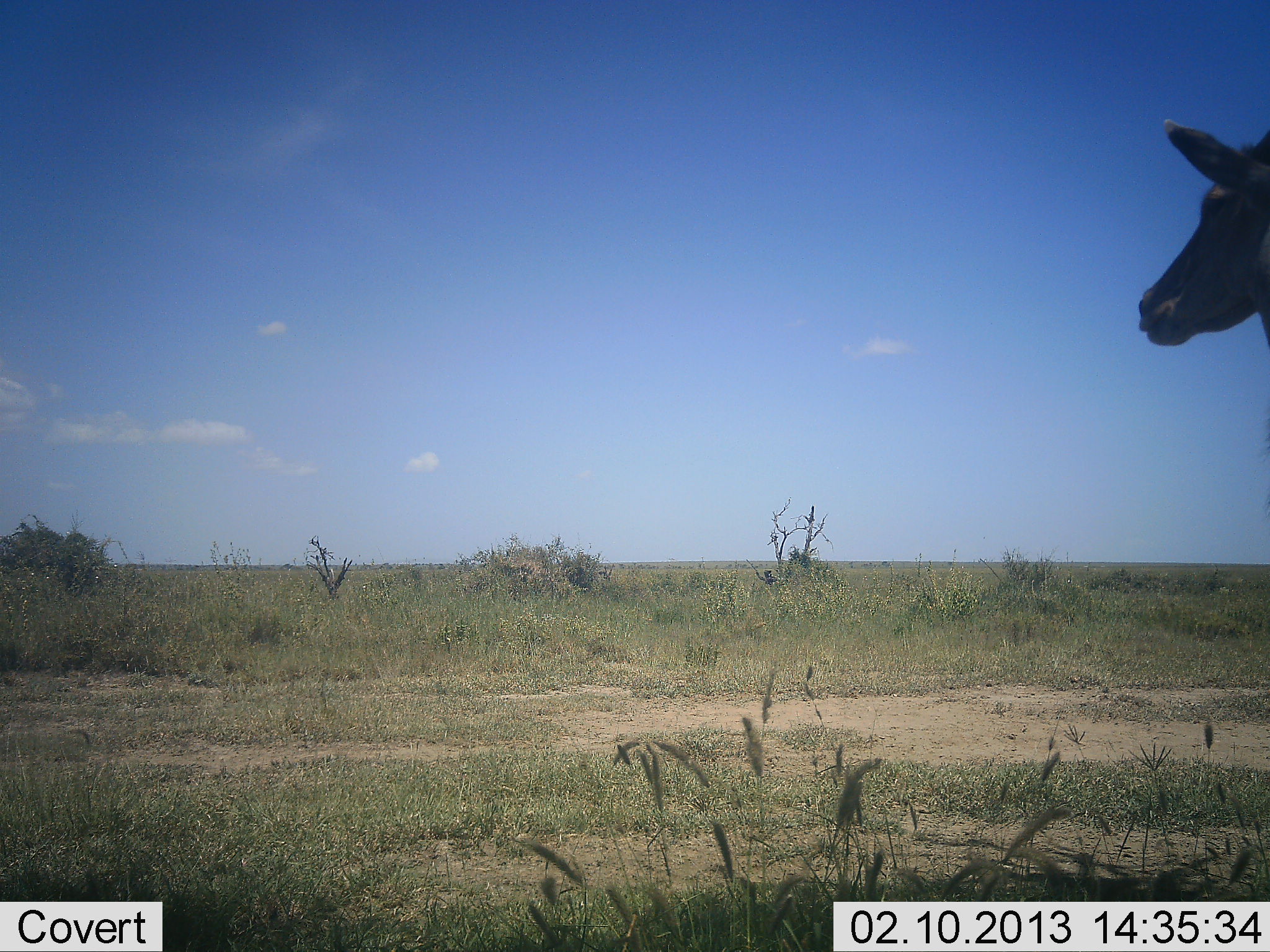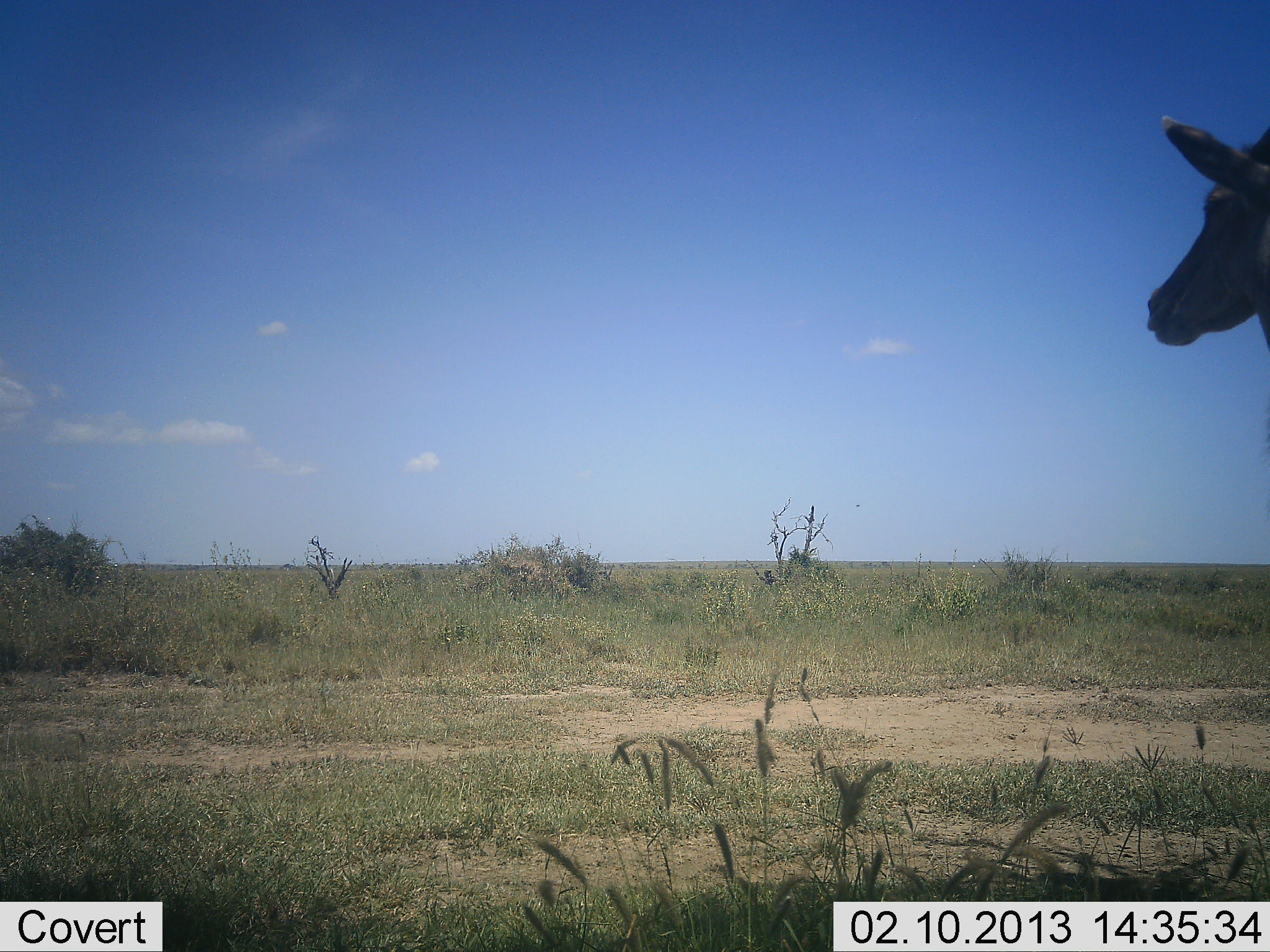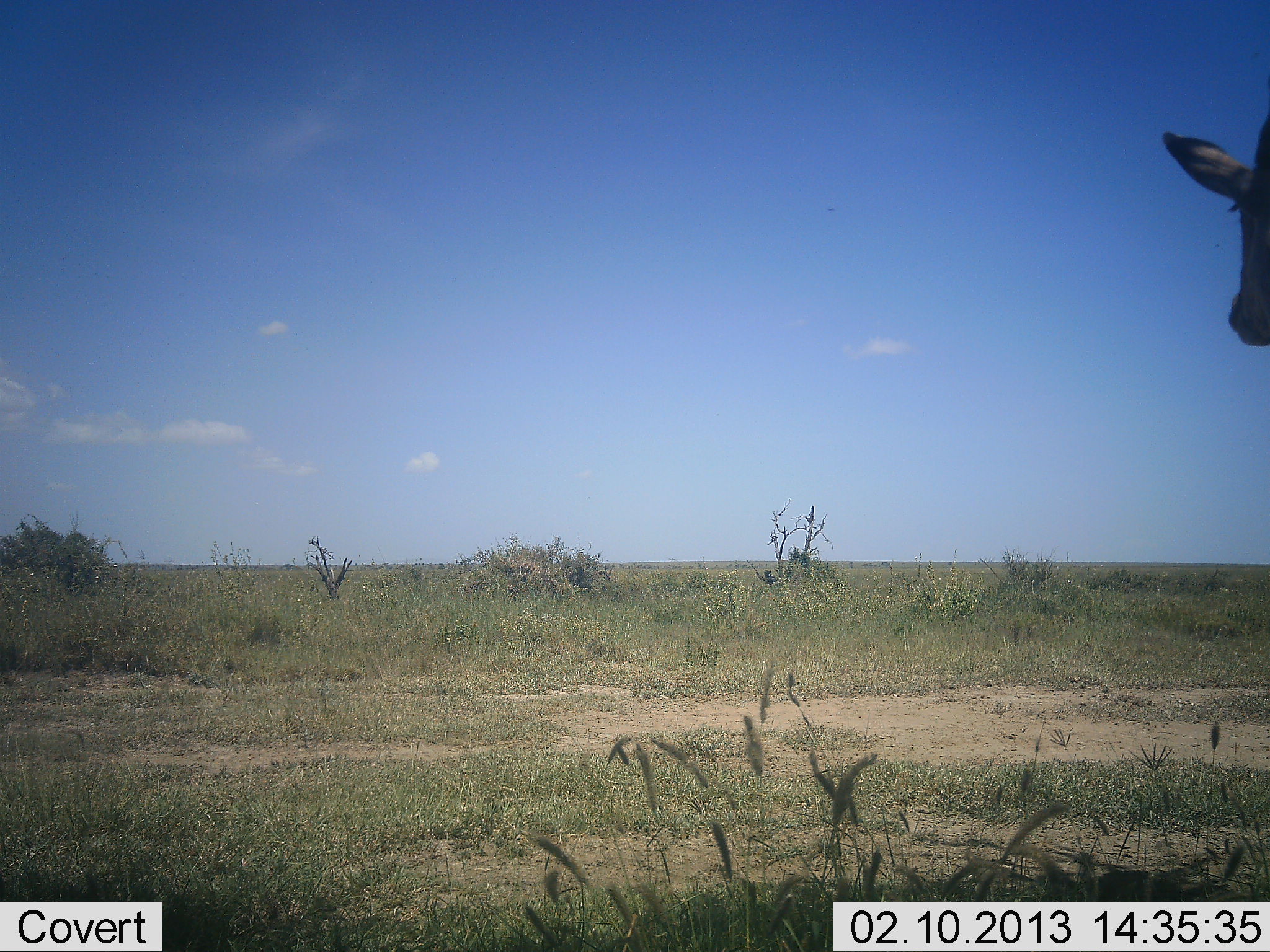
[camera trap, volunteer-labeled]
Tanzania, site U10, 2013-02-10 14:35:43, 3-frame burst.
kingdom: Animalia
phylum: Chordata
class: Mammalia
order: Artiodactyla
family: Bovidae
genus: Alcelaphus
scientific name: Alcelaphus buselaphus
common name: hartebeest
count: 1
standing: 100%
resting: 0%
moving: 0%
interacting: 0%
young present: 0%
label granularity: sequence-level